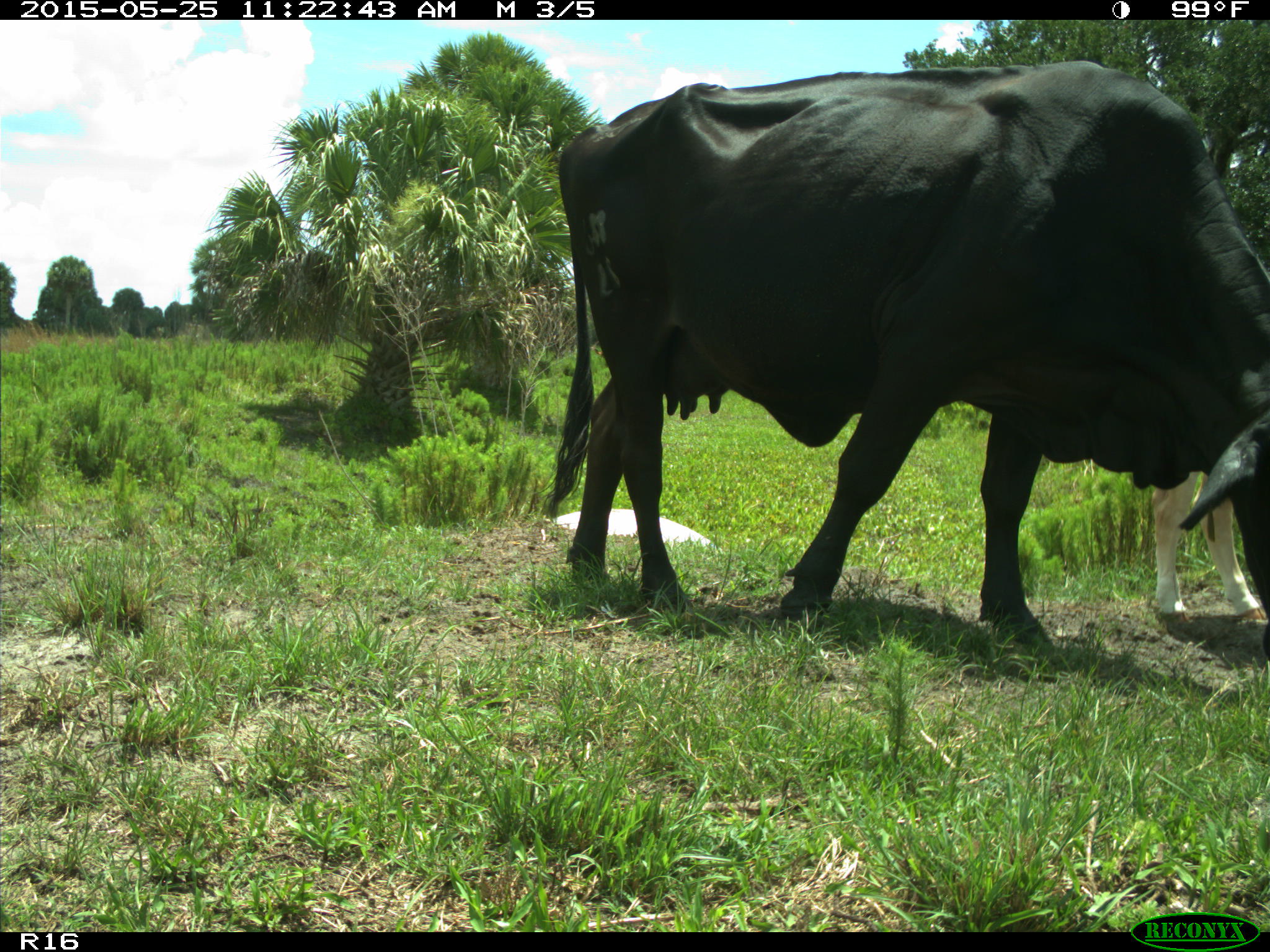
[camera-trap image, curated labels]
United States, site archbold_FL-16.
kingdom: Animalia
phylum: Chordata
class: Mammalia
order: Artiodactyla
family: Bovidae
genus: Bos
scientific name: Bos taurus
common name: domestic cow